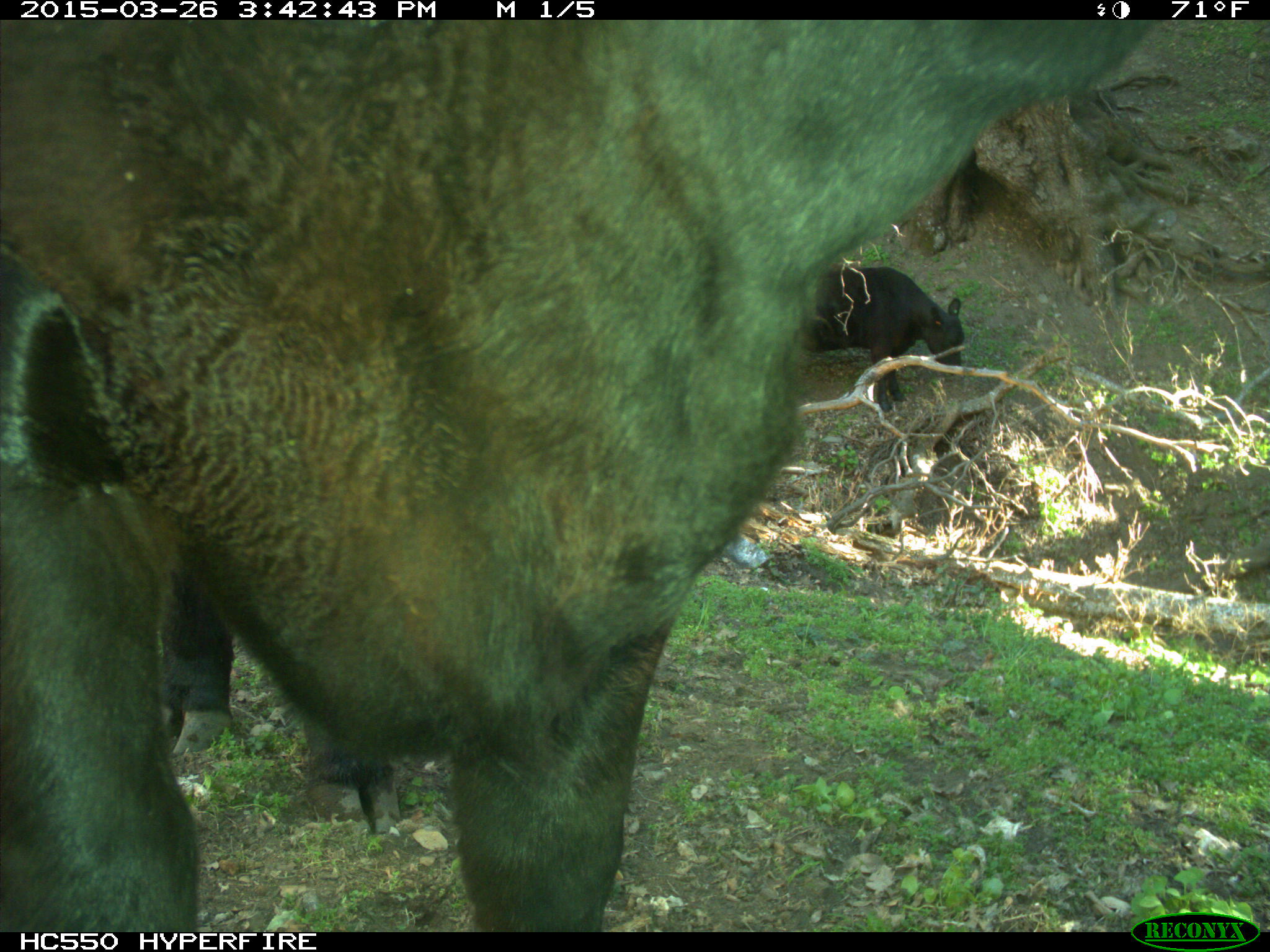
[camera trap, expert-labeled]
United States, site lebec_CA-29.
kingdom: Animalia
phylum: Chordata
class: Mammalia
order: Artiodactyla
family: Bovidae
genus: Bos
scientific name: Bos taurus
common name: domestic cow